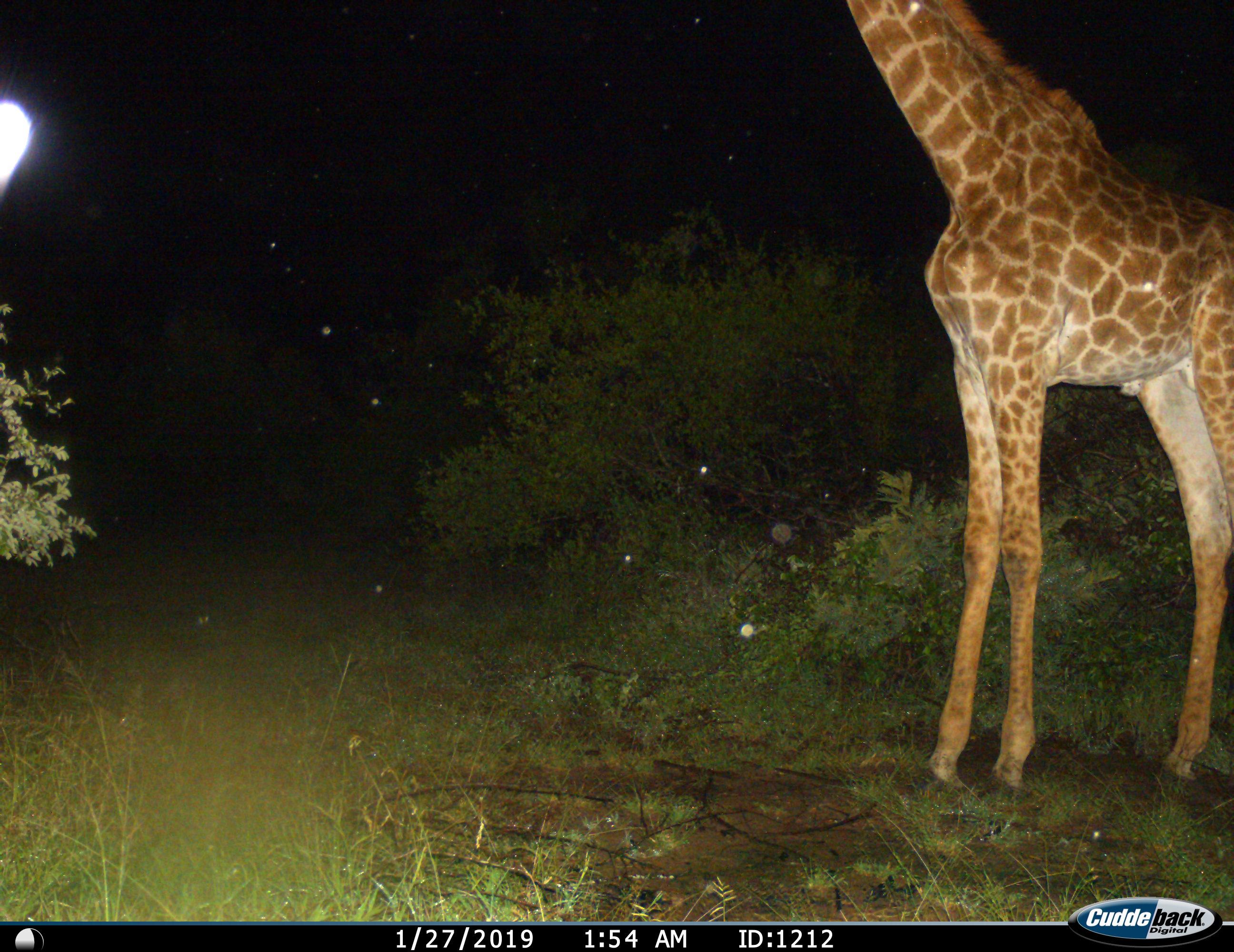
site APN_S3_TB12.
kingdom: Animalia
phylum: Chordata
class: Mammalia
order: Artiodactyla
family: Giraffidae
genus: Giraffa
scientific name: Giraffa camelopardalis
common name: giraffe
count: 1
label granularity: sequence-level